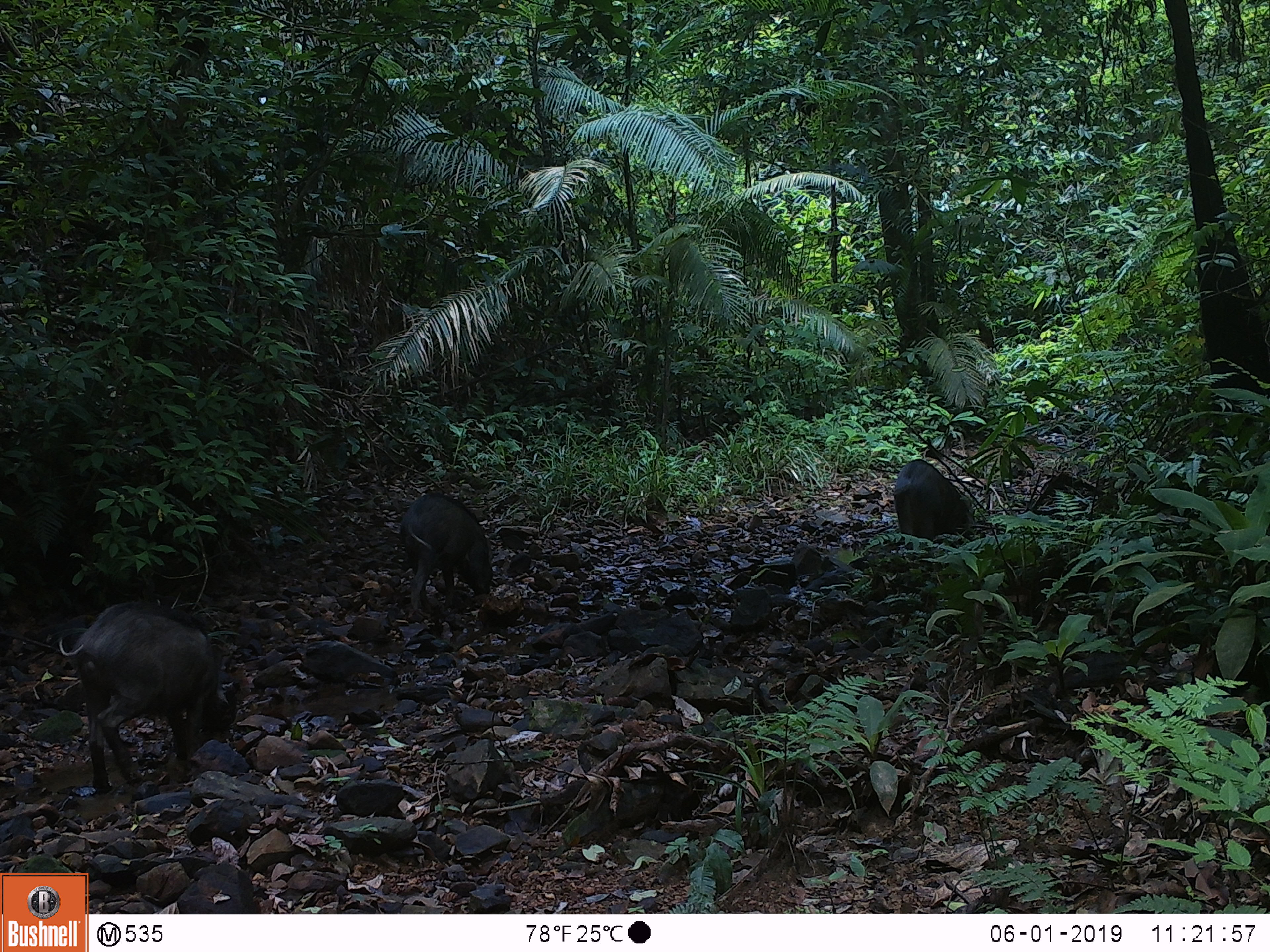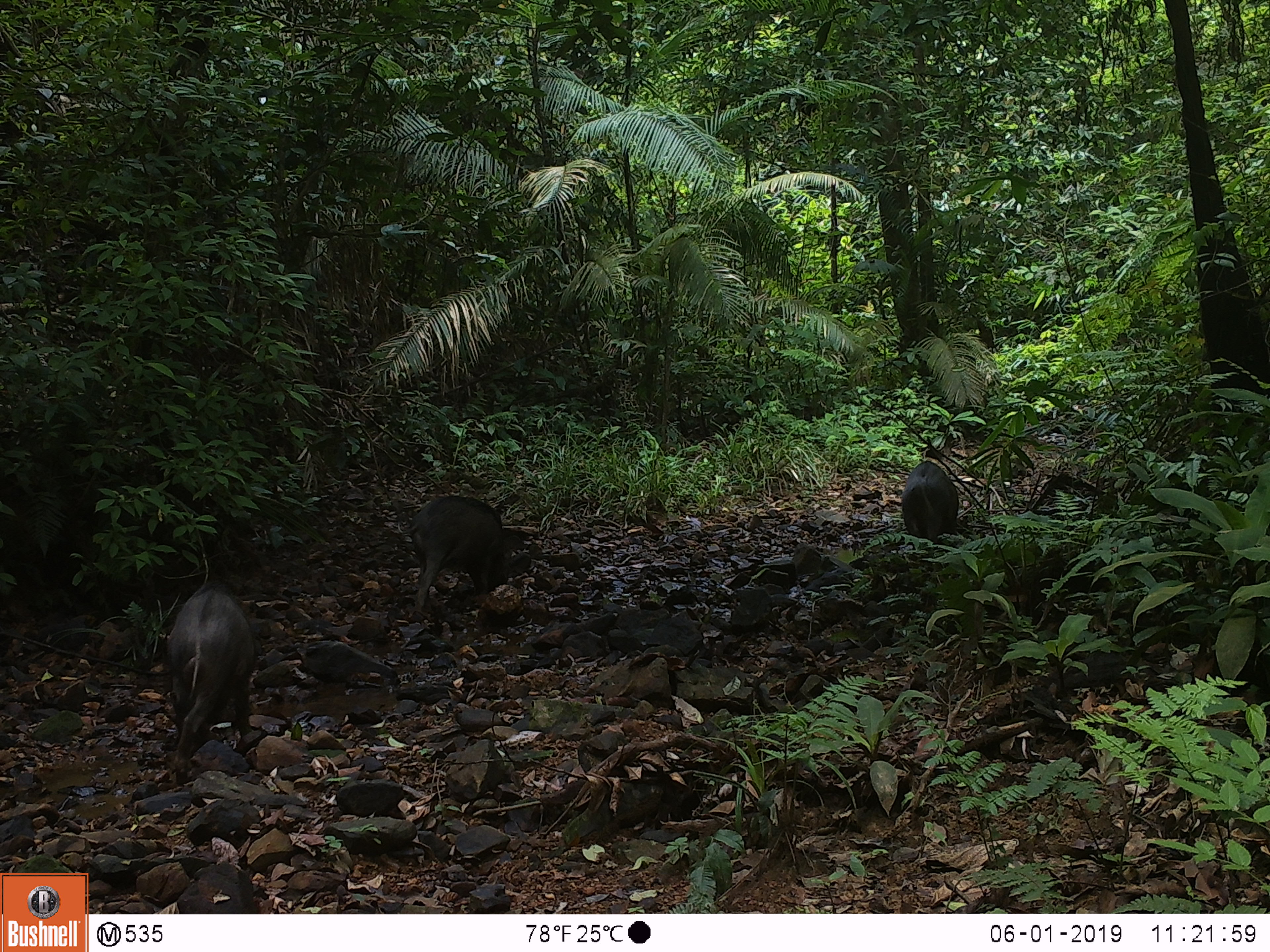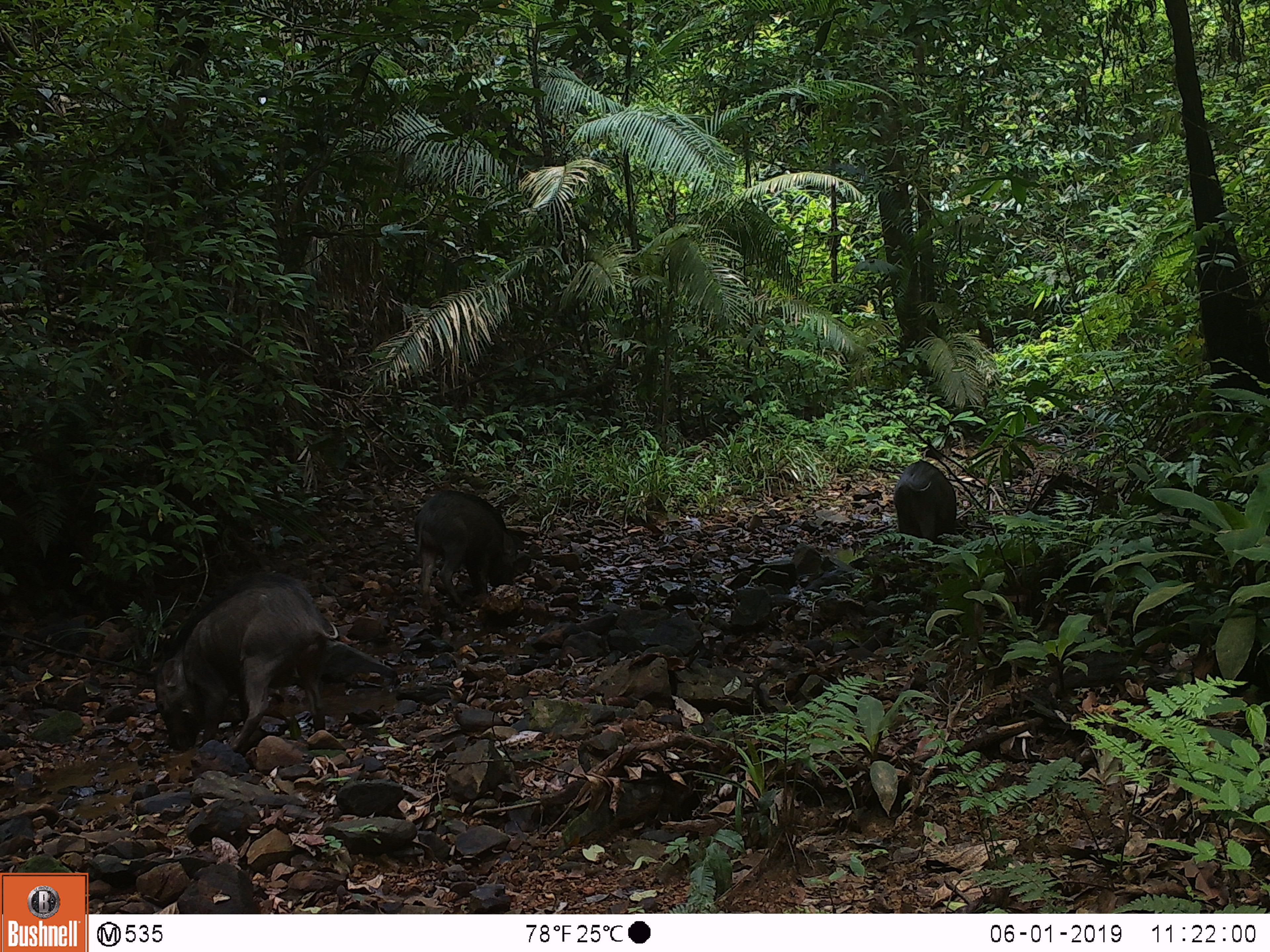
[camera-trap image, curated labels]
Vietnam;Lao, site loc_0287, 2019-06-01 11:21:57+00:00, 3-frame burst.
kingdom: Animalia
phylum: Chordata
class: Mammalia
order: Artiodactyla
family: Suidae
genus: Sus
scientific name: Sus scrofa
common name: eurasian wild pig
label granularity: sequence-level